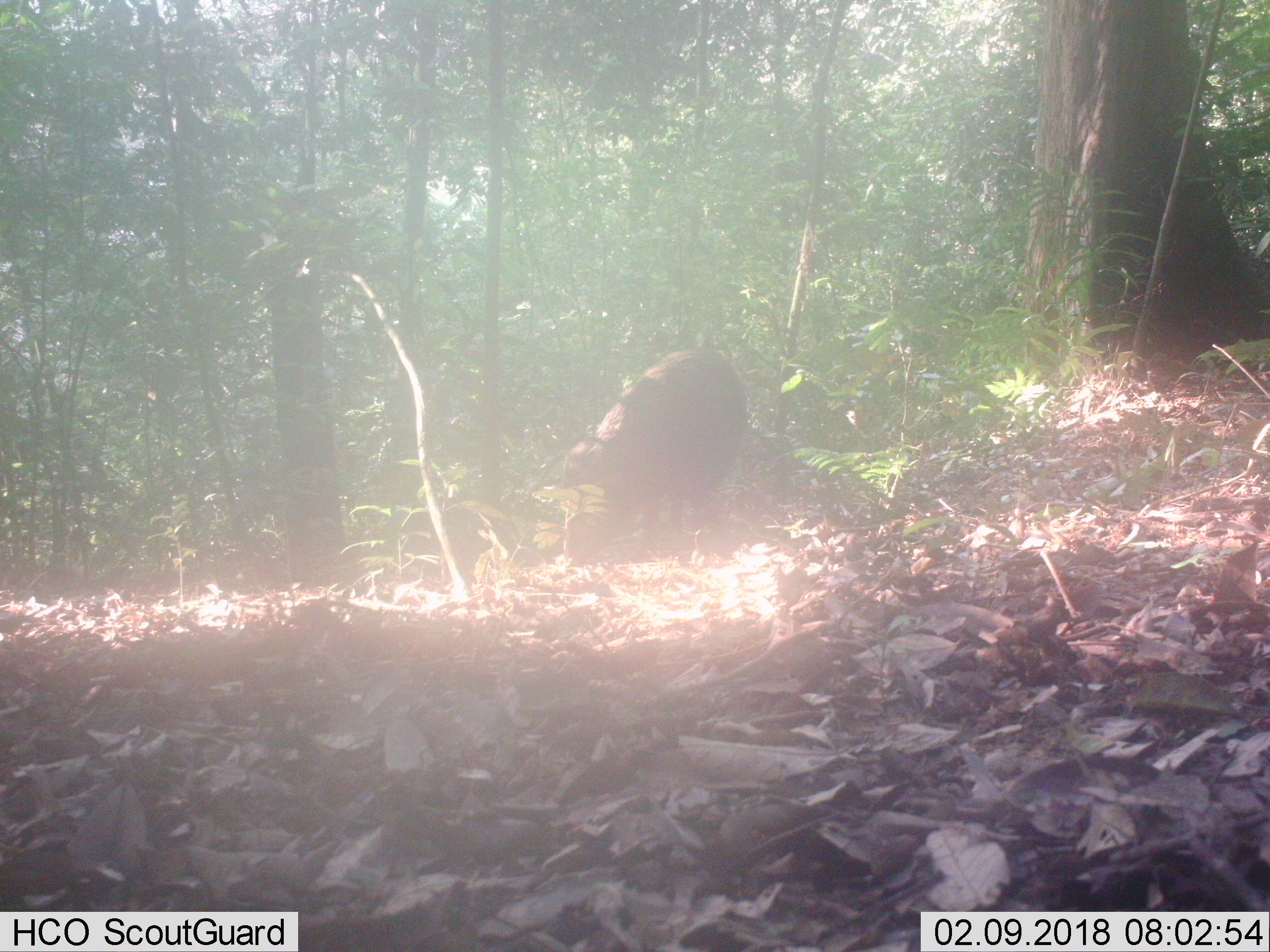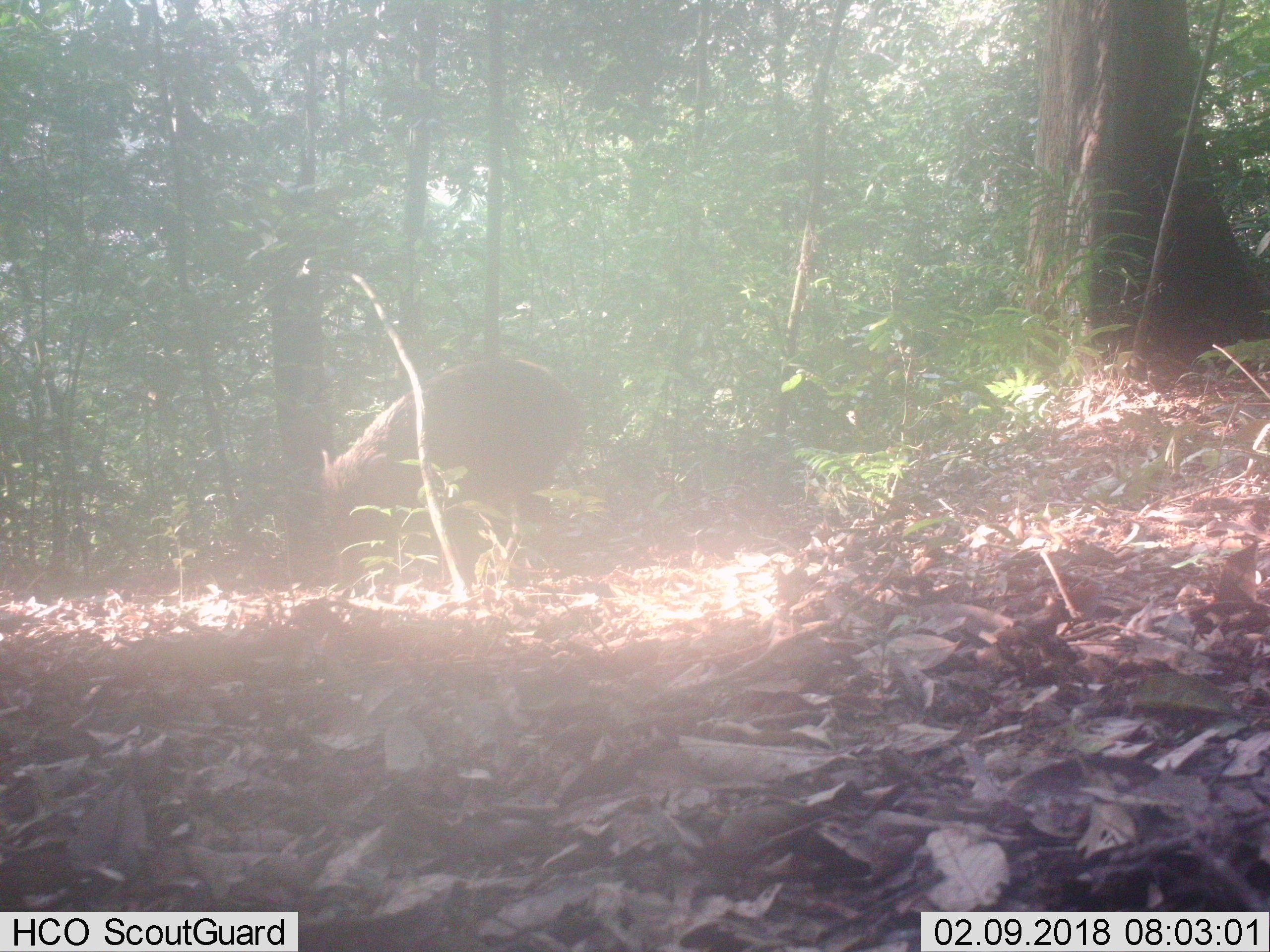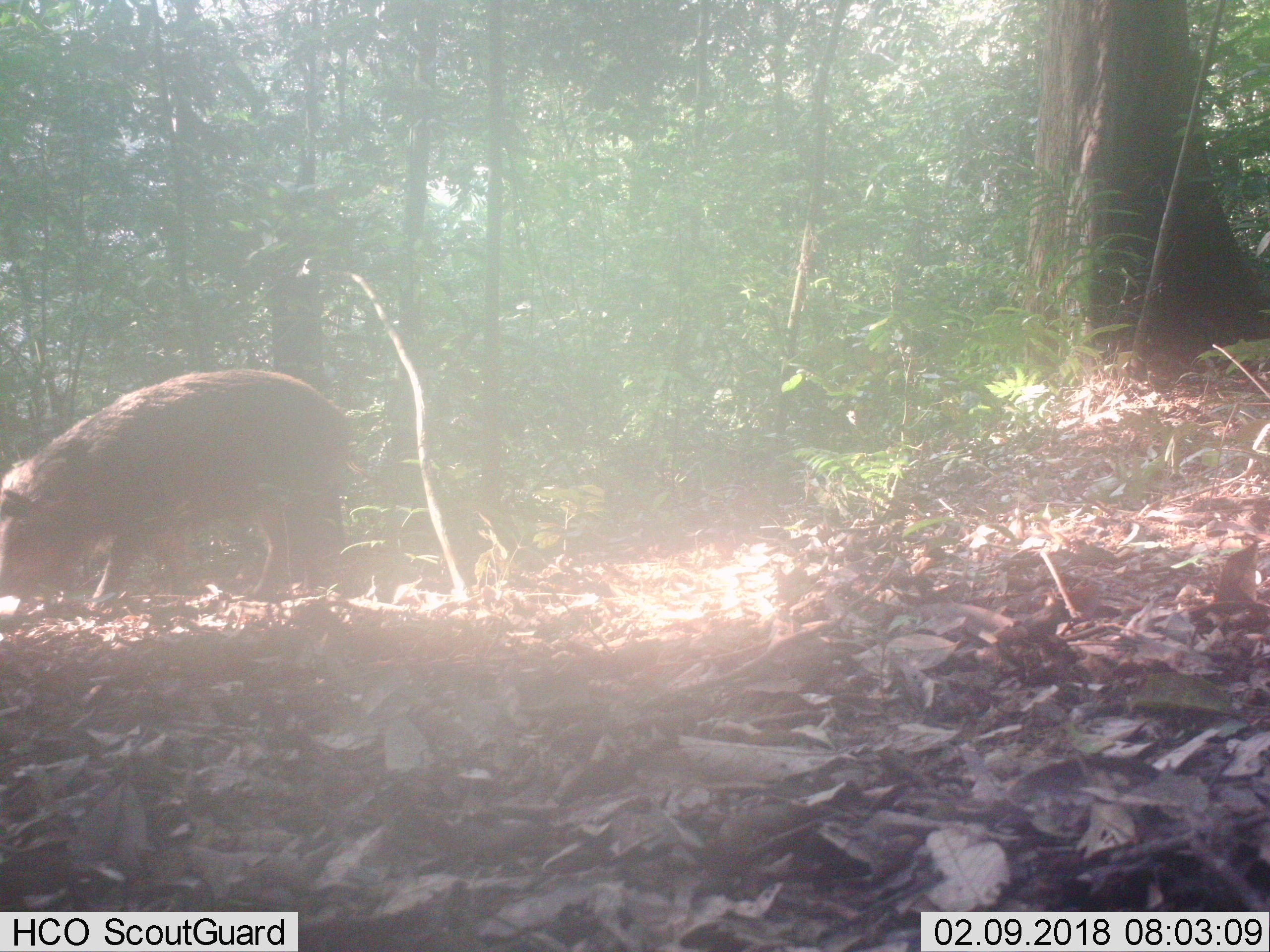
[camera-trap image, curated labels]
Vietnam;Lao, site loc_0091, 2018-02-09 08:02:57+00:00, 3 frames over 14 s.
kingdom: Animalia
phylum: Chordata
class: Mammalia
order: Artiodactyla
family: Suidae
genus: Sus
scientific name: Sus scrofa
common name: eurasian wild pig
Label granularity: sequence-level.